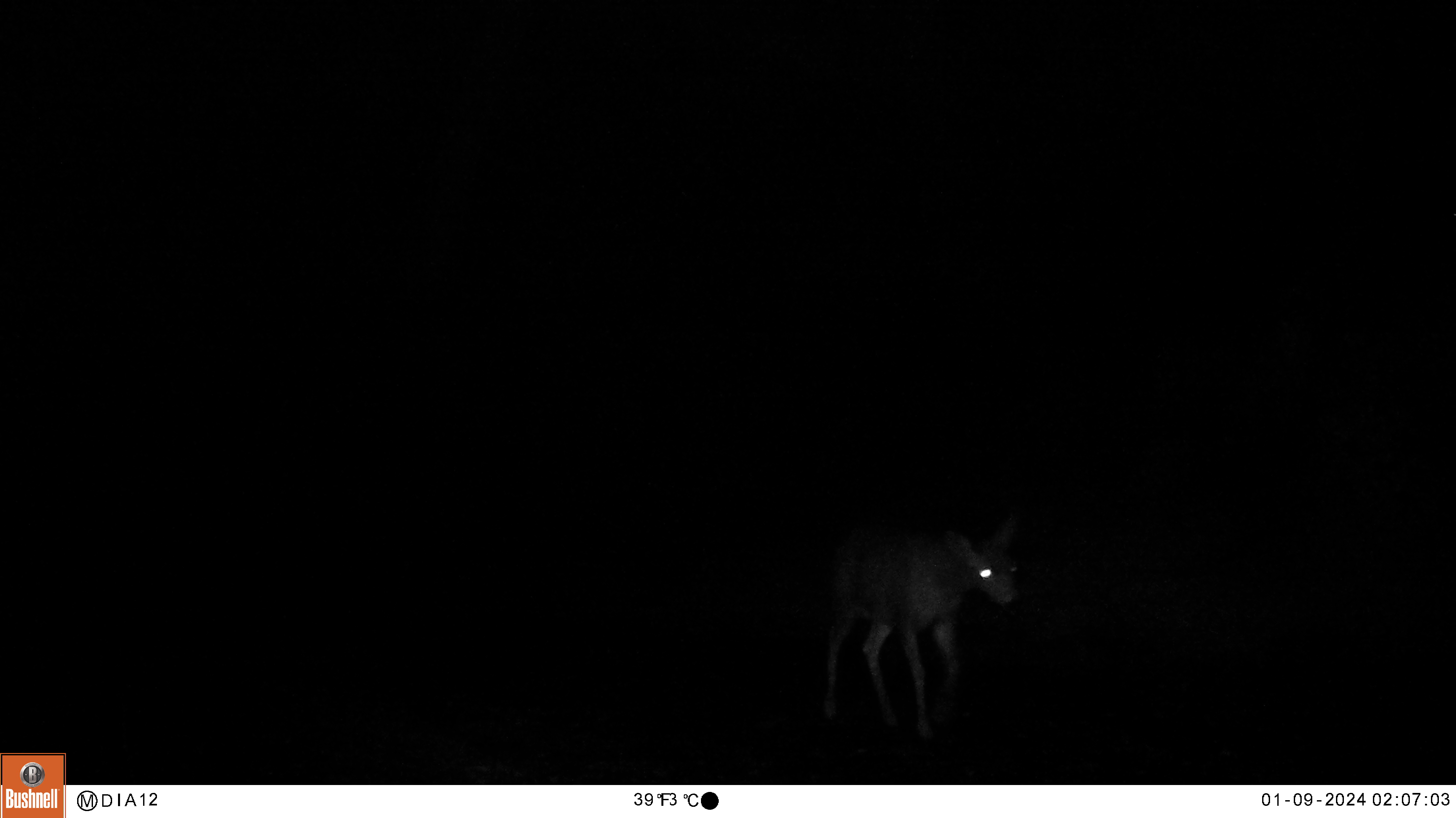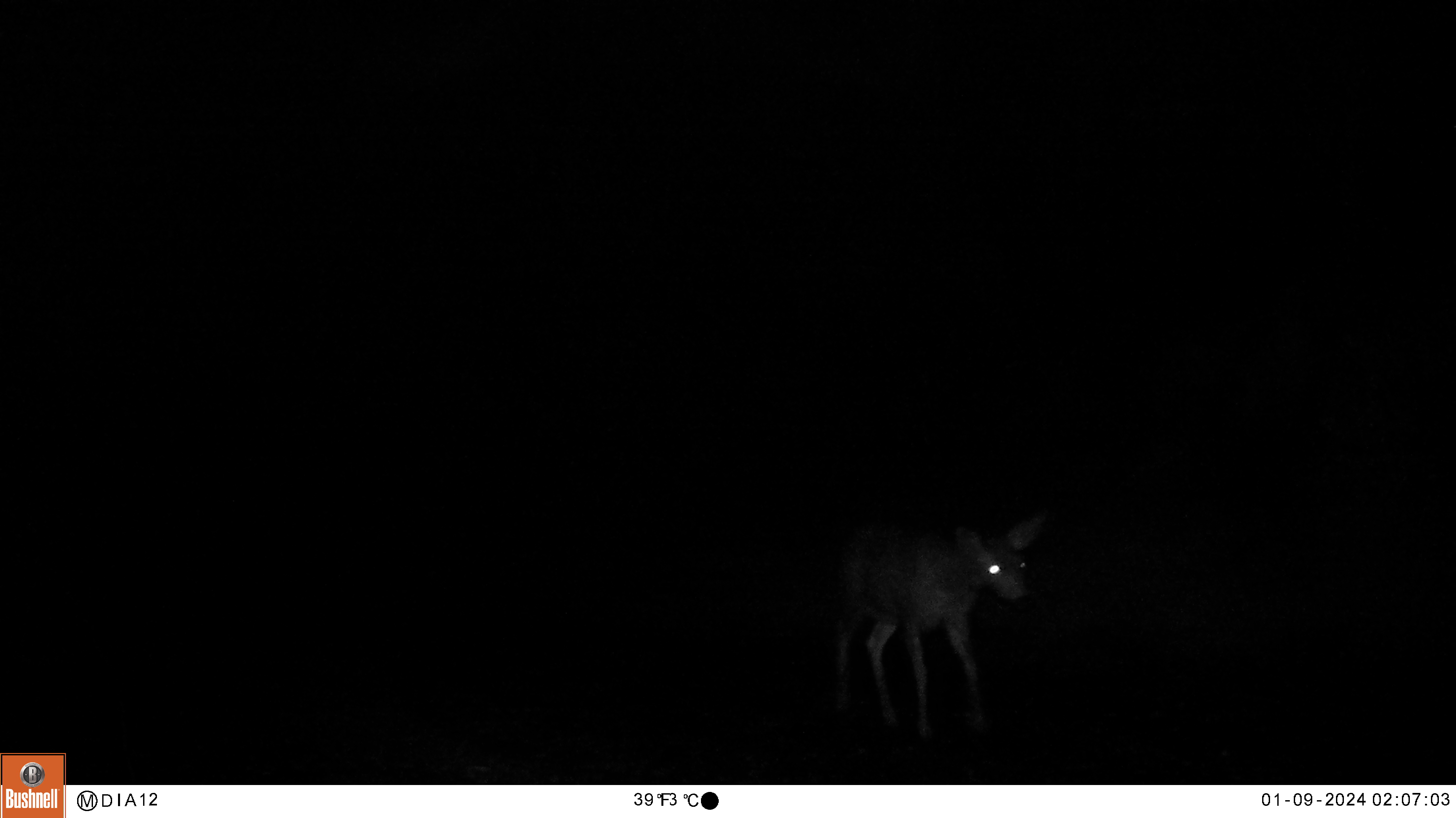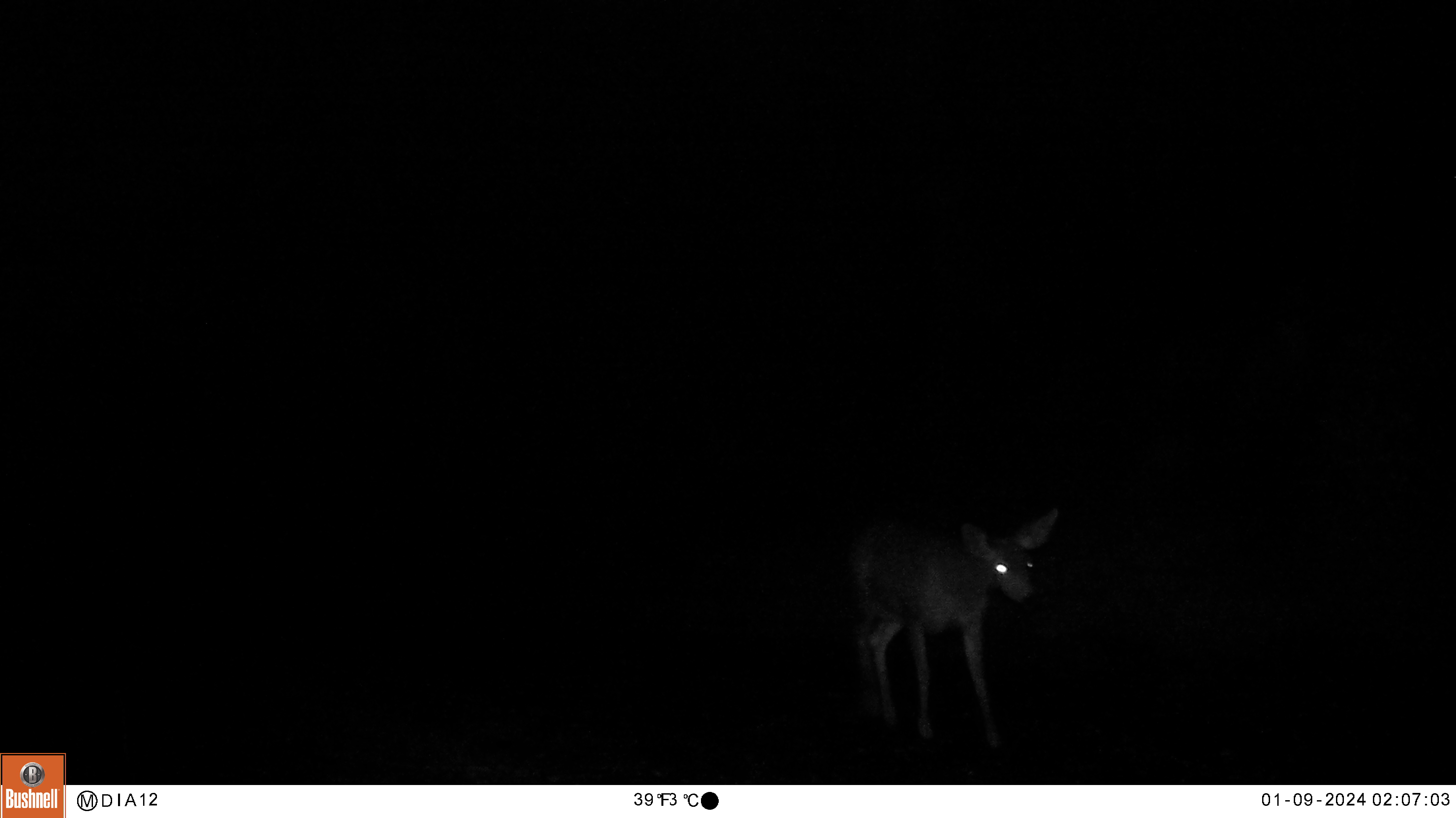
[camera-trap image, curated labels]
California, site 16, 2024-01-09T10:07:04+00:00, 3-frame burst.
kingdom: Animalia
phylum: Chordata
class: Mammalia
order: Artiodactyla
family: Cervidae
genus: Odocoileus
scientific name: Odocoileus hemionus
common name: mule deer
Mule deer (Odocoileus hemionus).